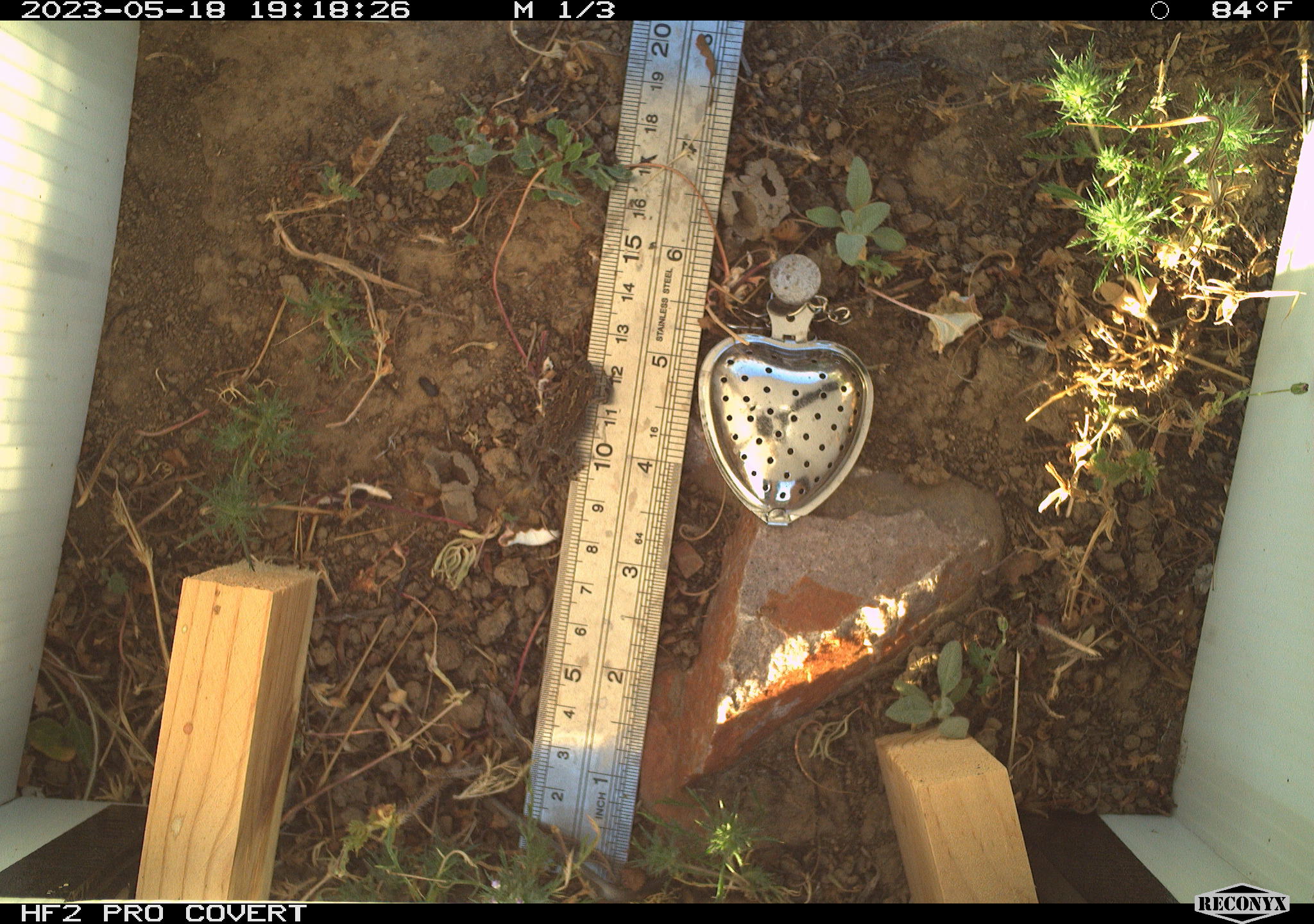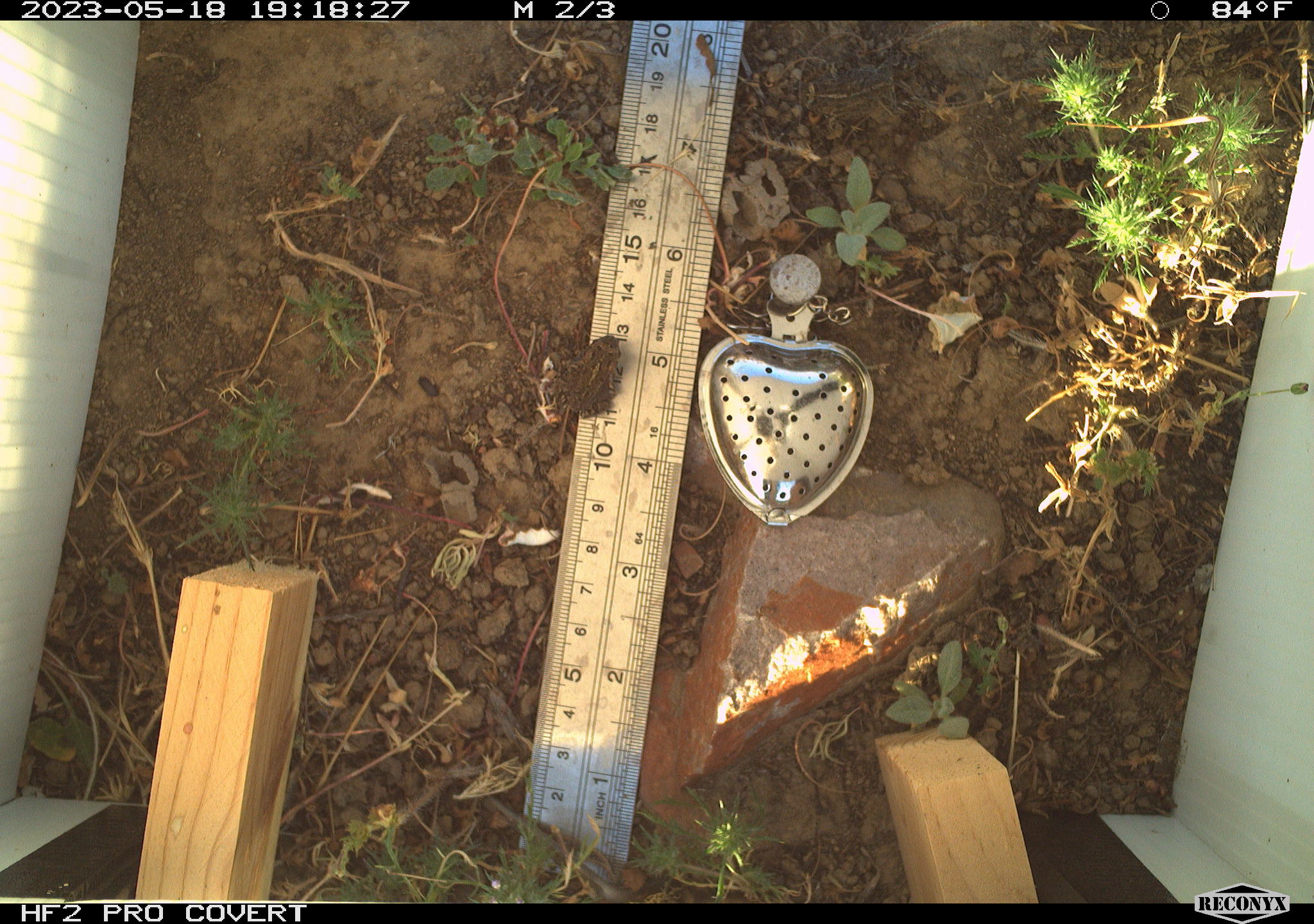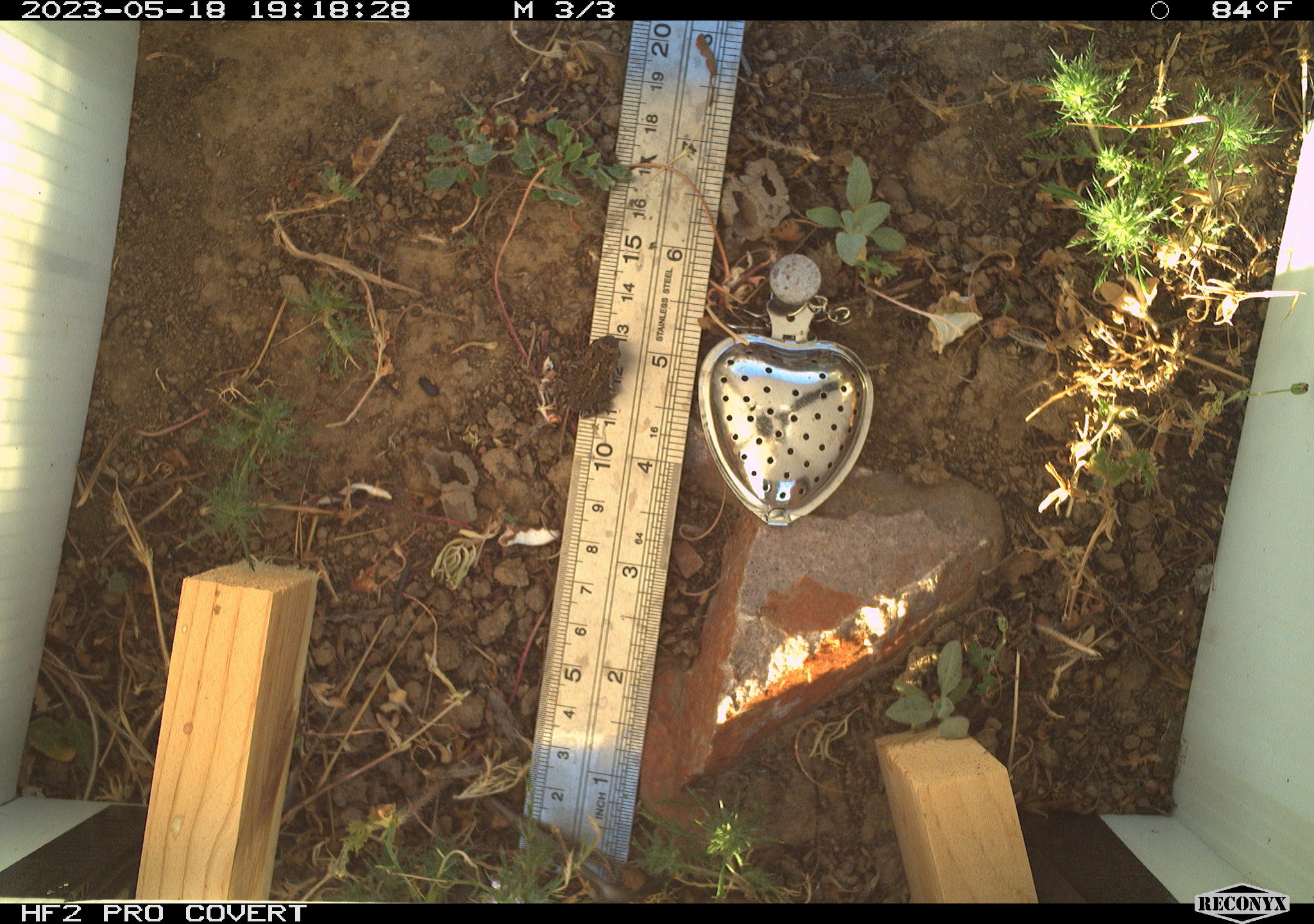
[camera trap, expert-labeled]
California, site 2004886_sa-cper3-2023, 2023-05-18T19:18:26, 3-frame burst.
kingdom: Animalia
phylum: Chordata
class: Amphibia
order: Anura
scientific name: Anura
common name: frogs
Frogs (Anura).